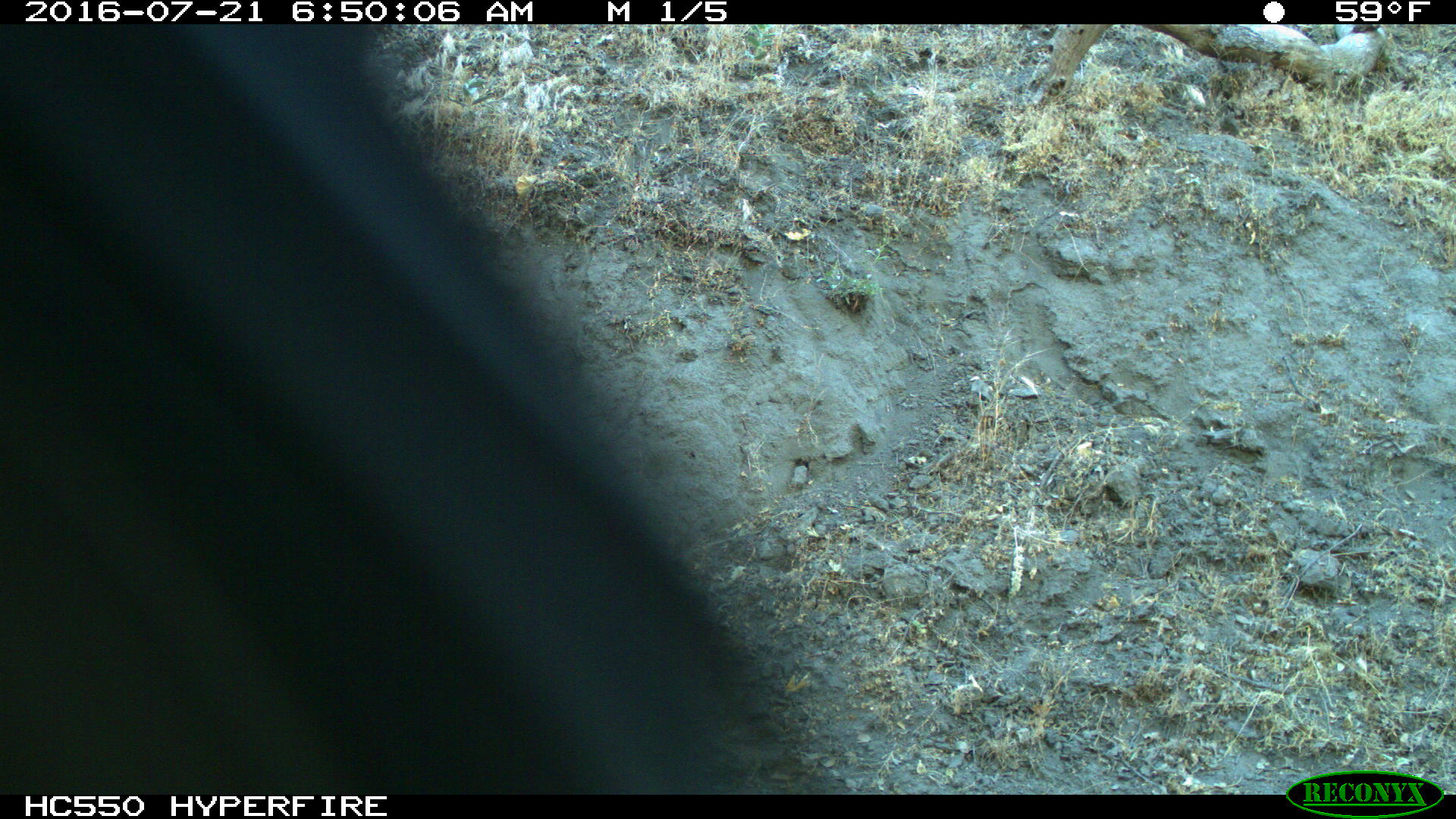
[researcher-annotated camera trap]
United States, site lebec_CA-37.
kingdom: Animalia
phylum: Chordata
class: Mammalia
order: Artiodactyla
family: Bovidae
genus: Bos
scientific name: Bos taurus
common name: domestic cow